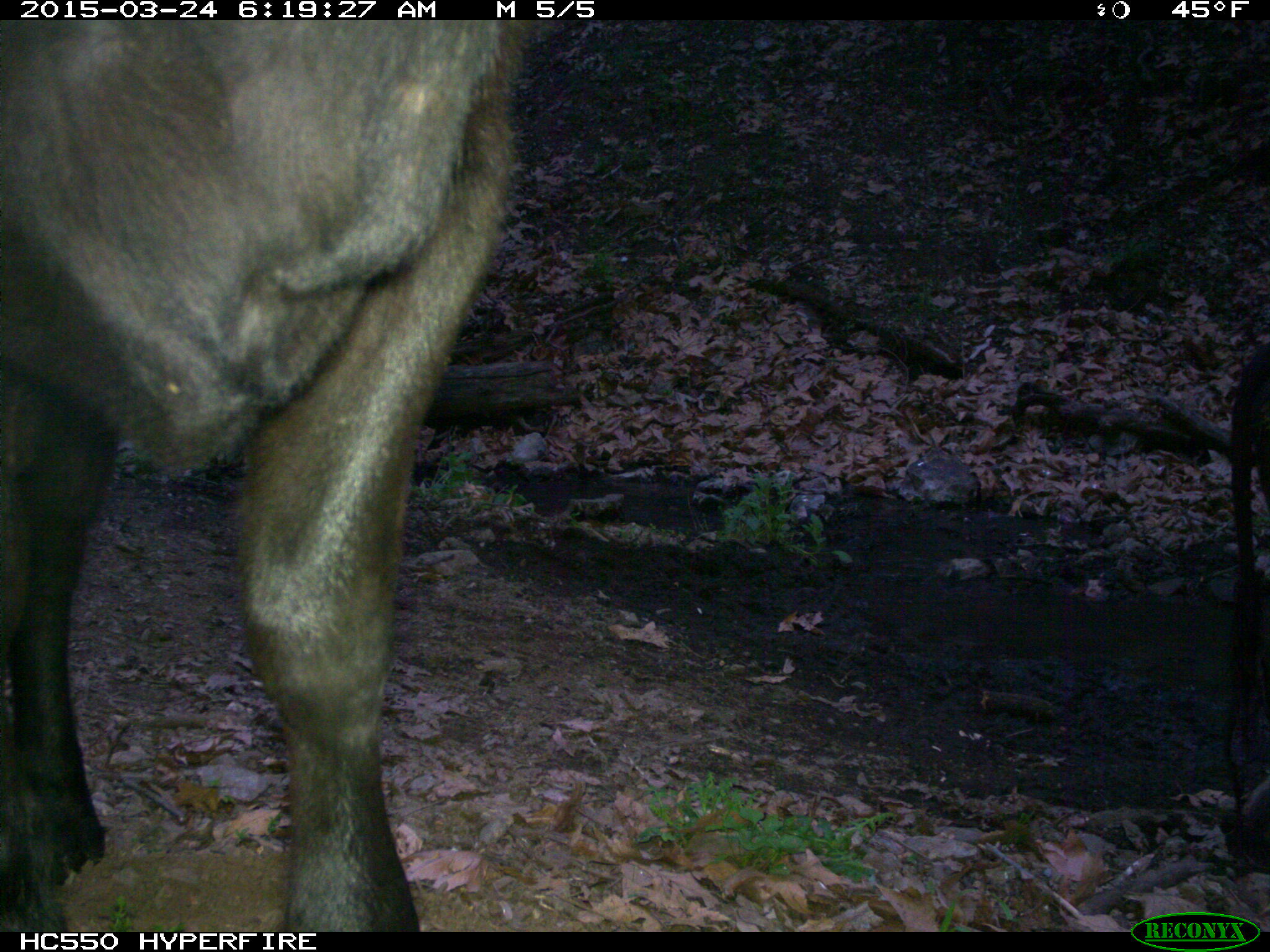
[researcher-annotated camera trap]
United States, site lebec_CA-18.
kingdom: Animalia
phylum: Chordata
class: Mammalia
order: Artiodactyla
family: Bovidae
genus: Bos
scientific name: Bos taurus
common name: domestic cow